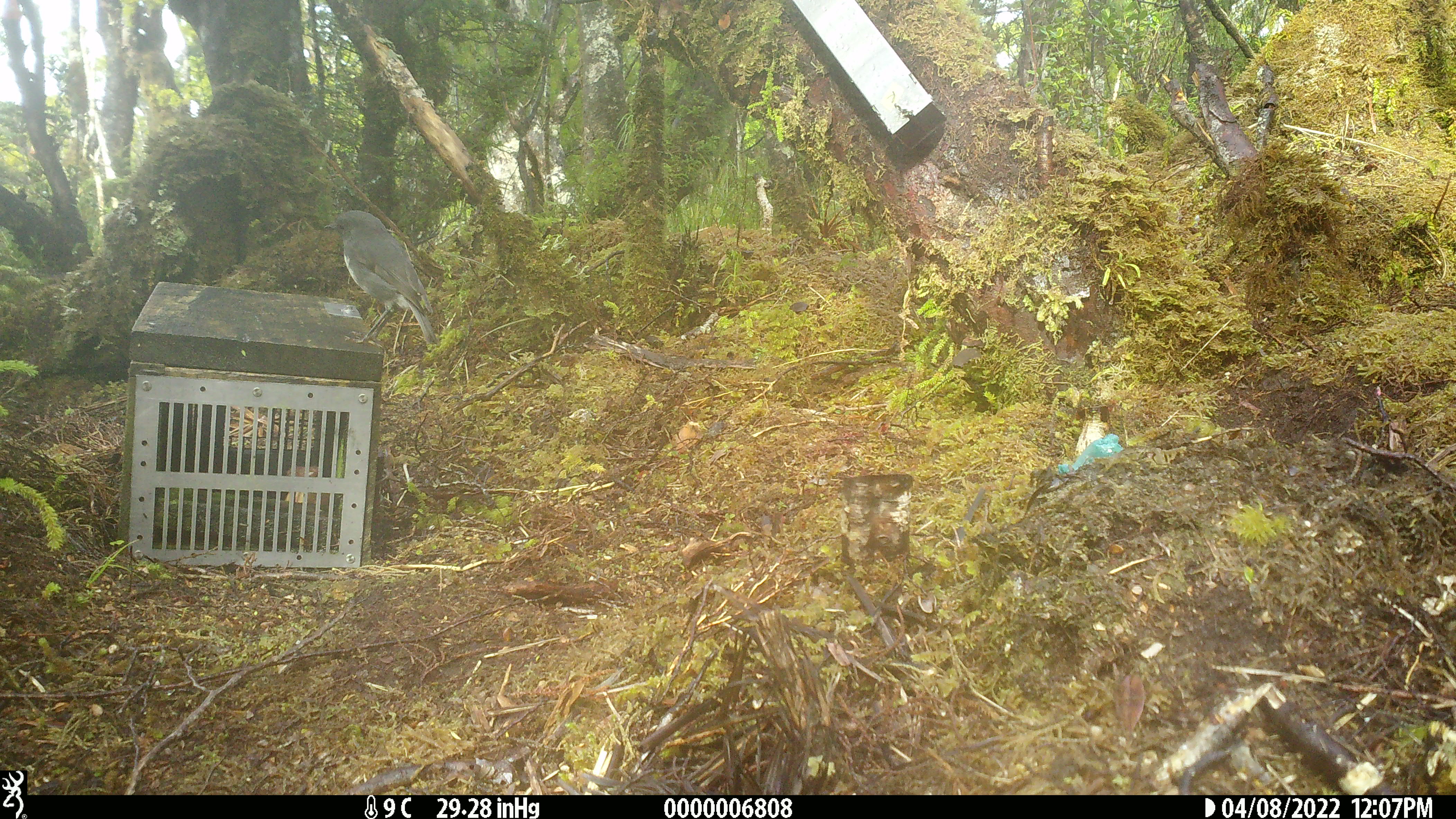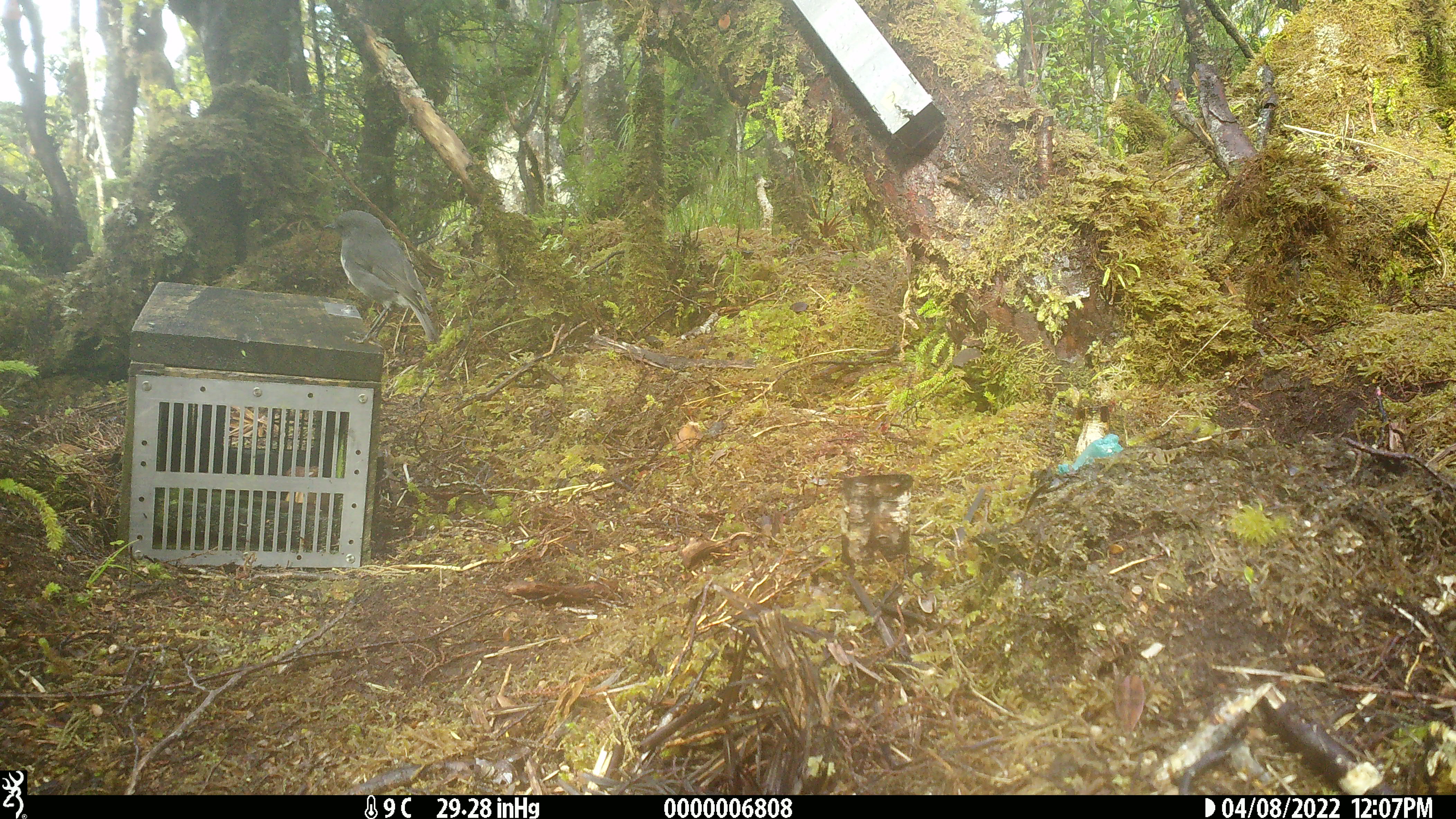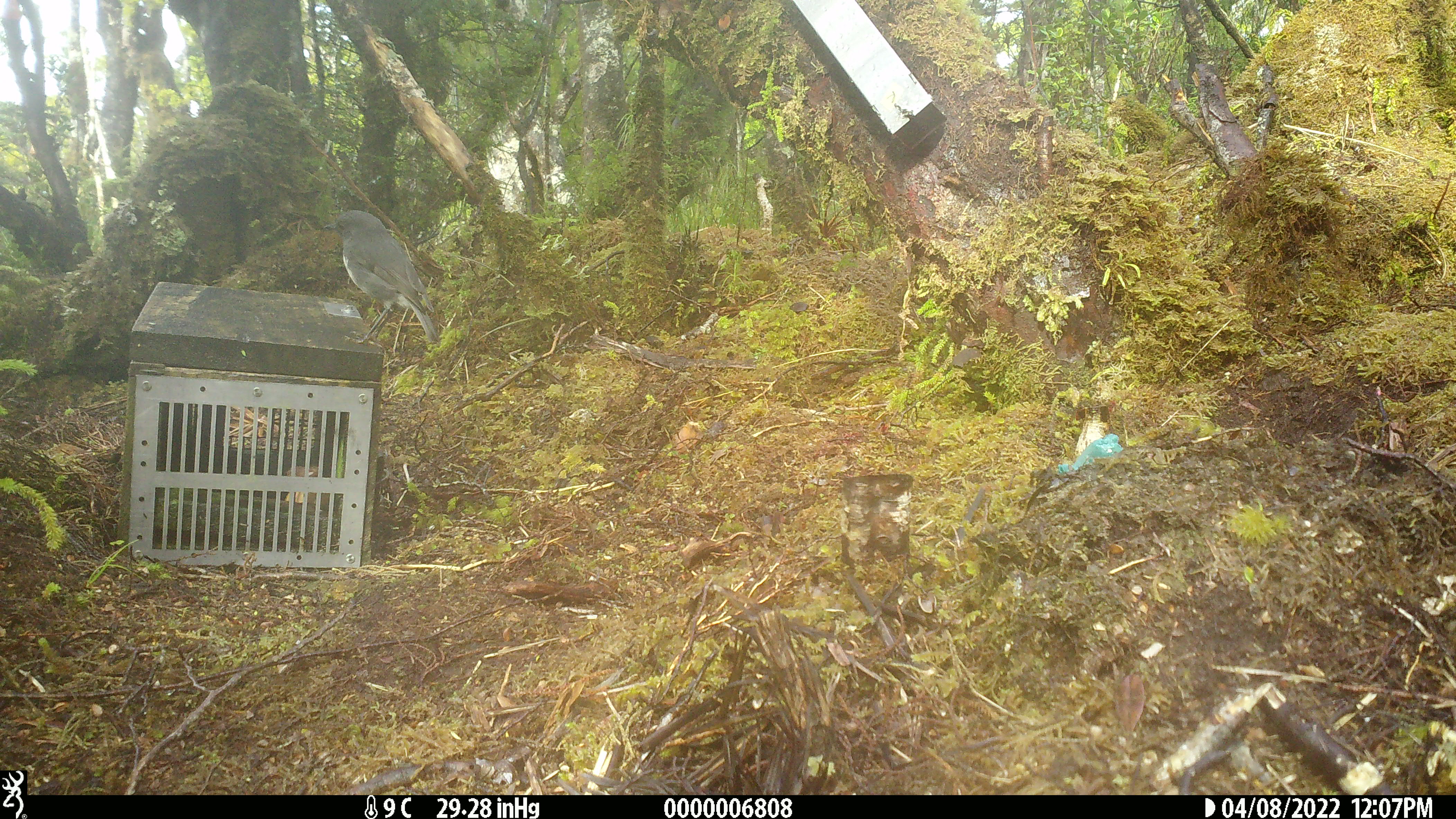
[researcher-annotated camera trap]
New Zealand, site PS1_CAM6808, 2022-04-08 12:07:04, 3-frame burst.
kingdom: Animalia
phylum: Chordata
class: Aves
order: Passeriformes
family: Petroicidae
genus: Petroica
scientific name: Petroica australis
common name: new zealand robin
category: robin